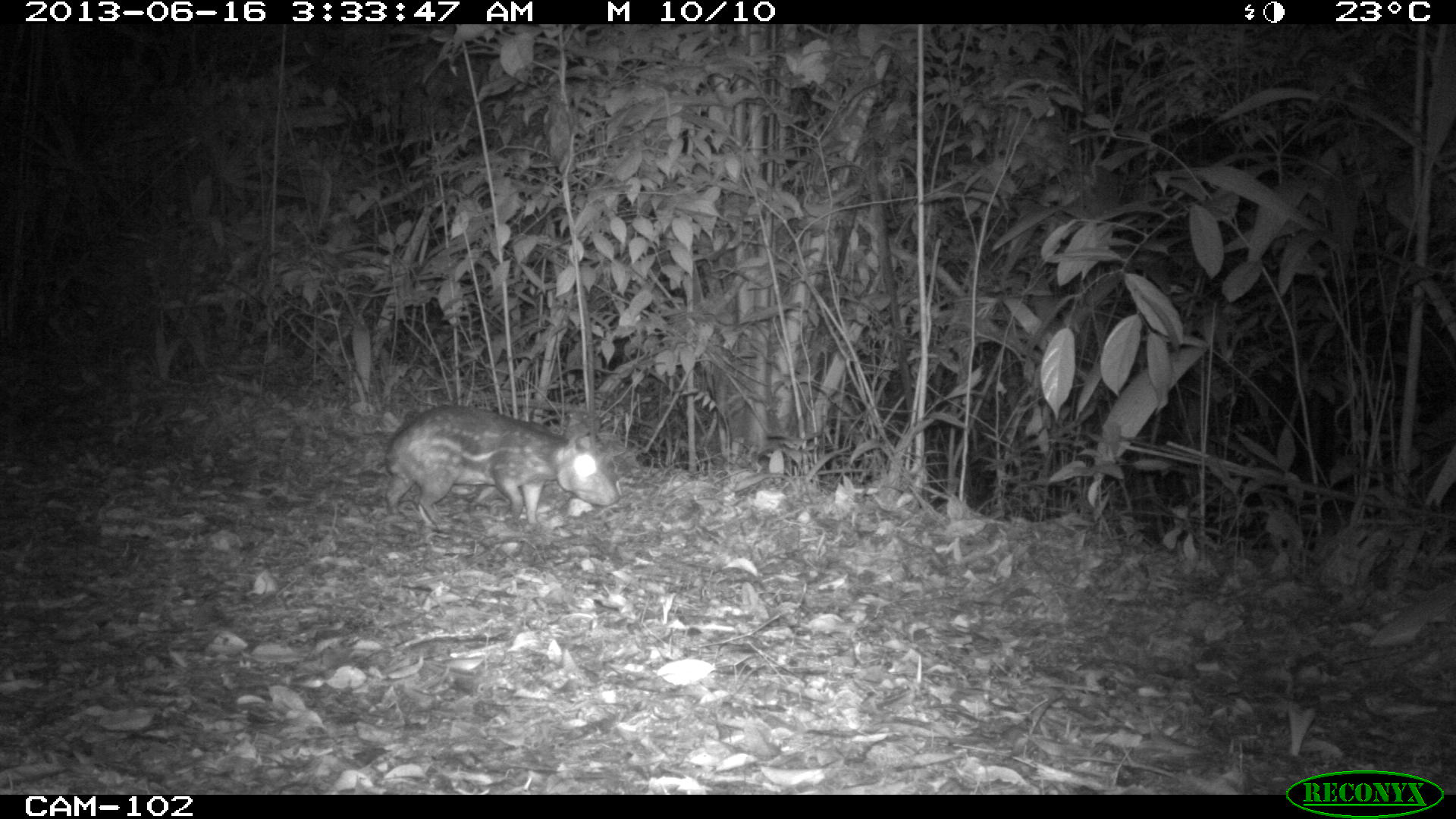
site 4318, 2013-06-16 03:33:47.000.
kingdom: Animalia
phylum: Chordata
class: Mammalia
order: Rodentia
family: Cuniculidae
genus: Cuniculus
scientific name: Cuniculus paca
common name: lowland paca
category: agouti paca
Agouti paca (lowland paca) (Cuniculus paca), count 1.